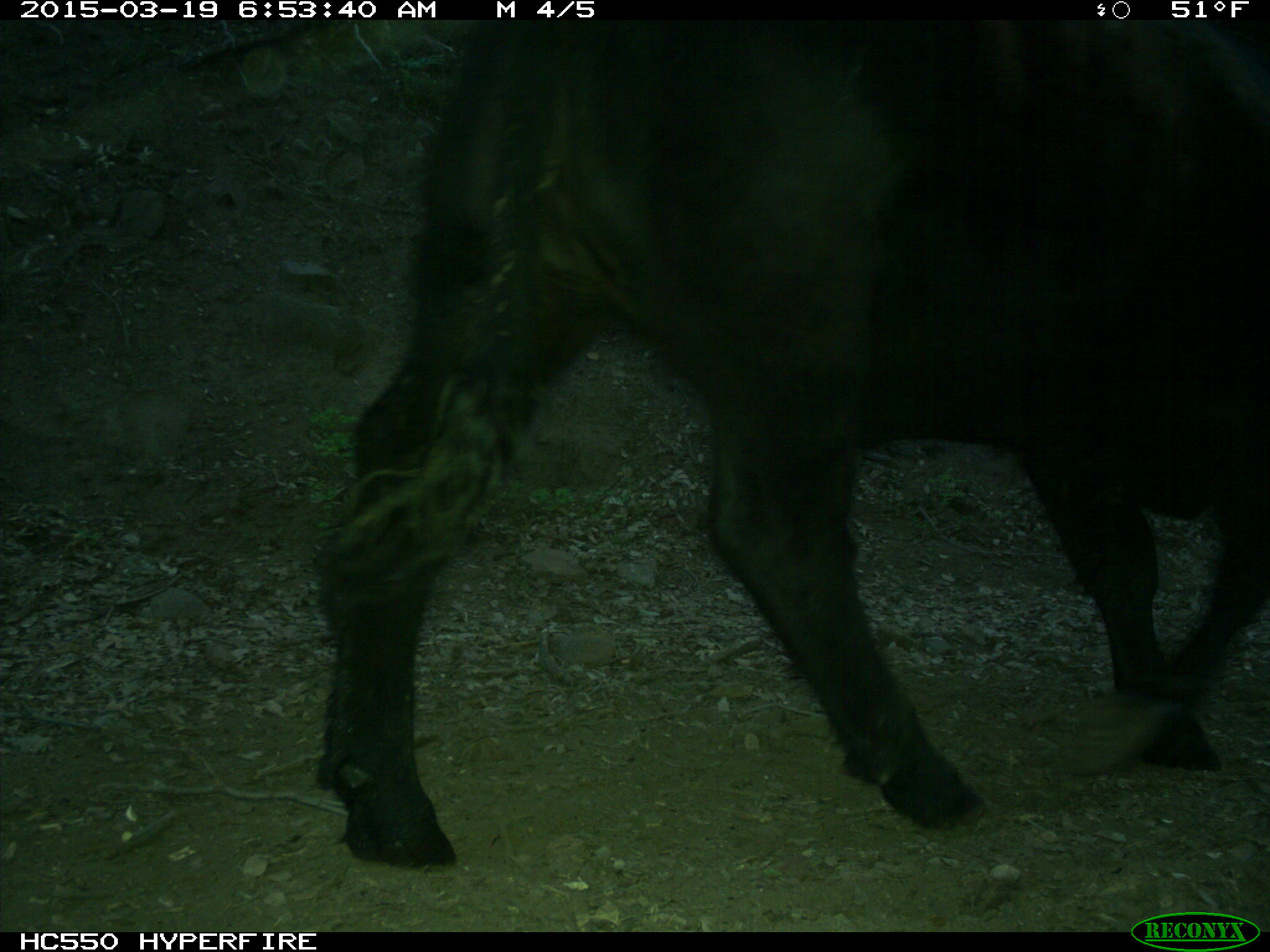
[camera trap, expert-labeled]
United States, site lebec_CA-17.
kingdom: Animalia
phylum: Chordata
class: Mammalia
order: Artiodactyla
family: Bovidae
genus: Bos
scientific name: Bos taurus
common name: domestic cow